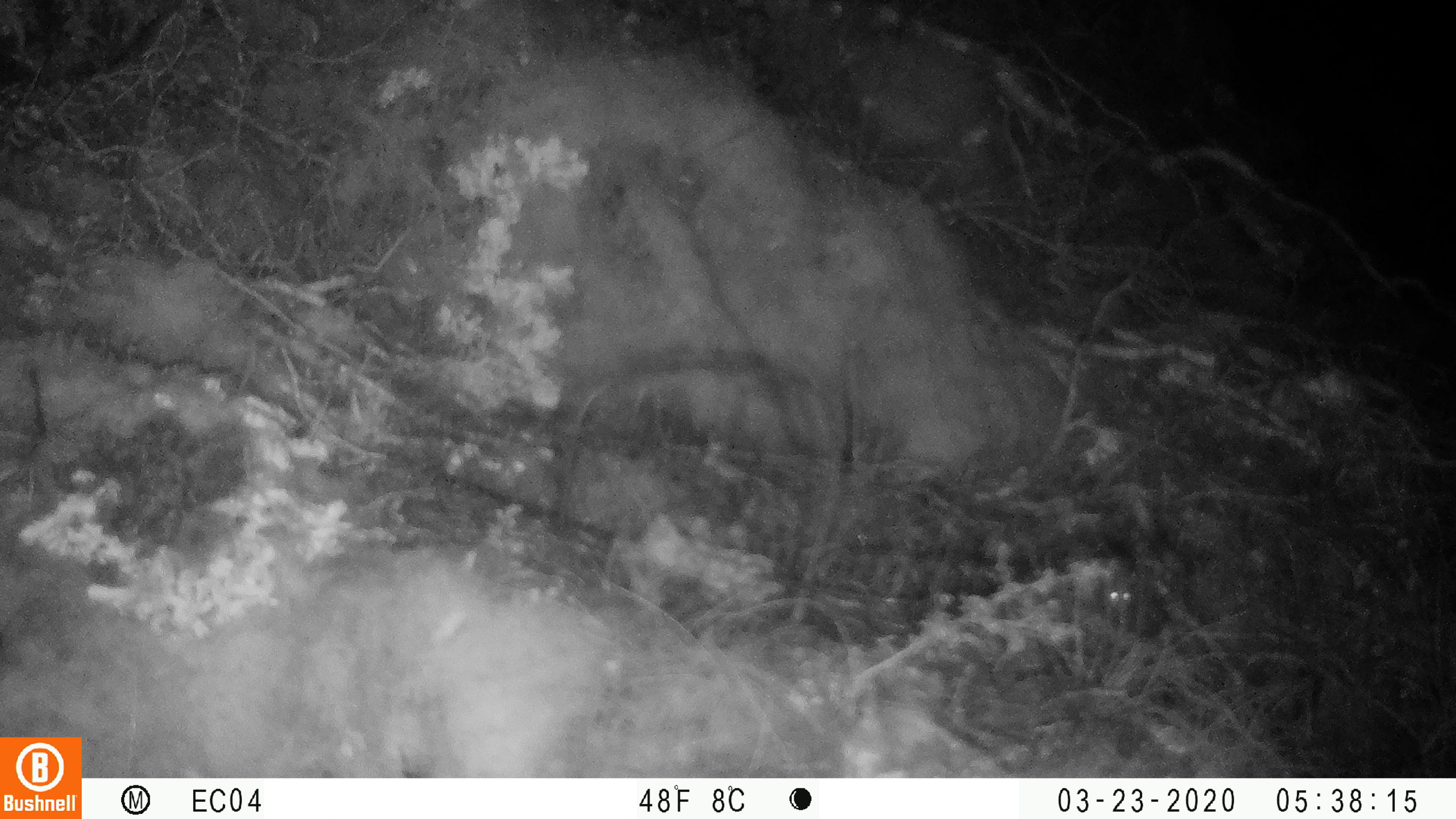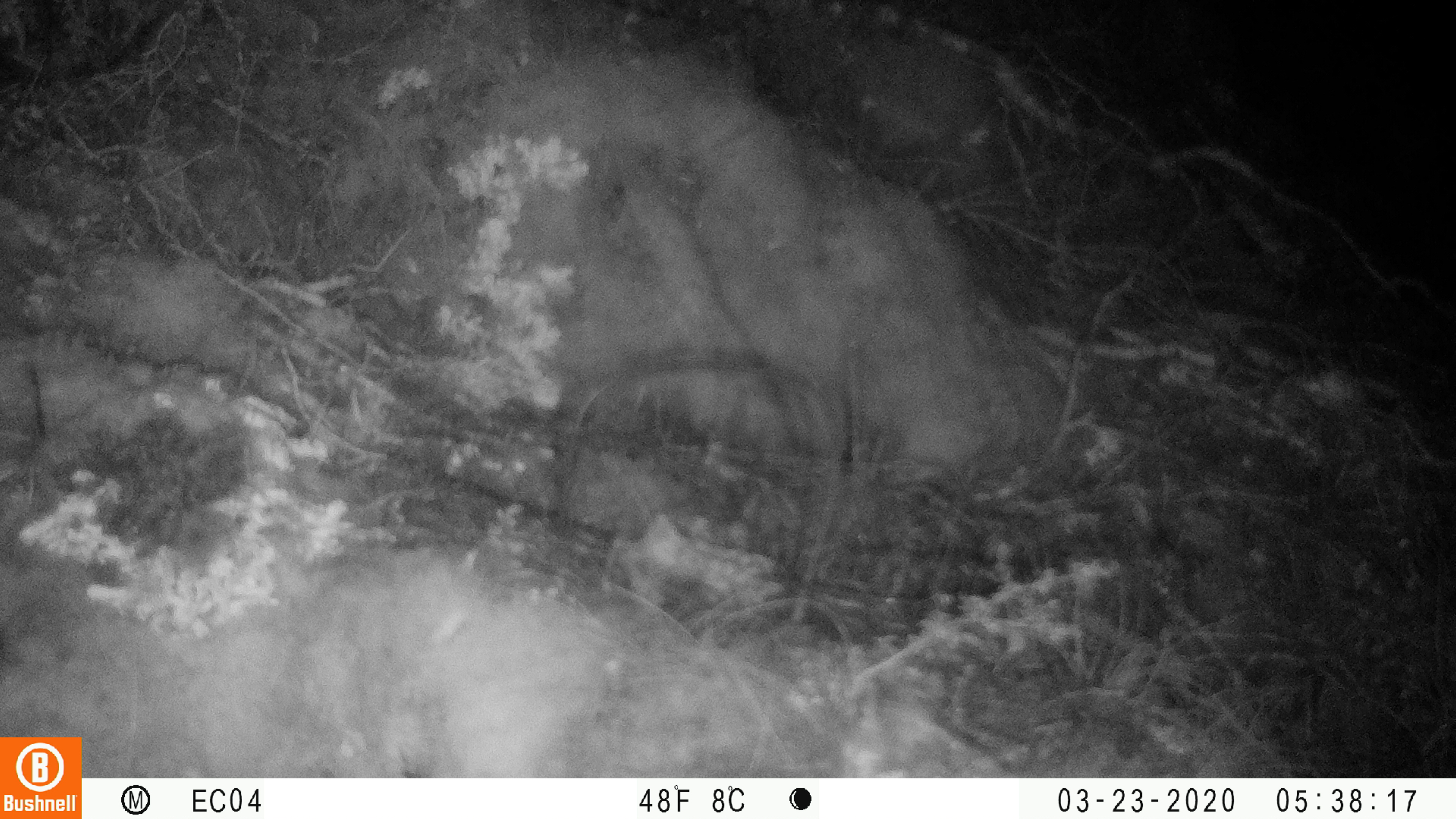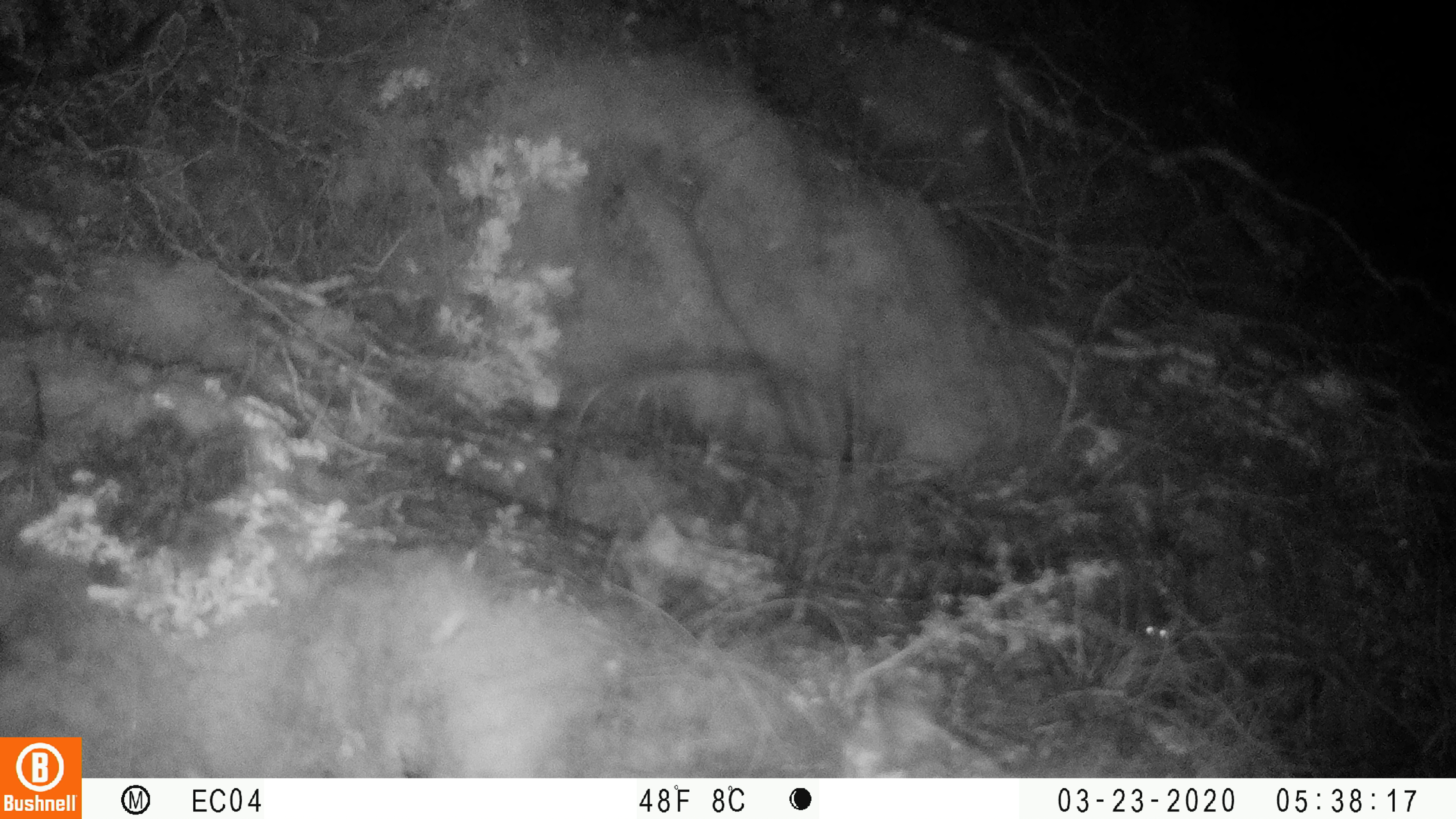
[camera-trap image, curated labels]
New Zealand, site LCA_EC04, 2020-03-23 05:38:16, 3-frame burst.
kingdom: Animalia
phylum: Chordata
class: Mammalia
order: Rodentia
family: Muridae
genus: Mus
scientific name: Mus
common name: mouse